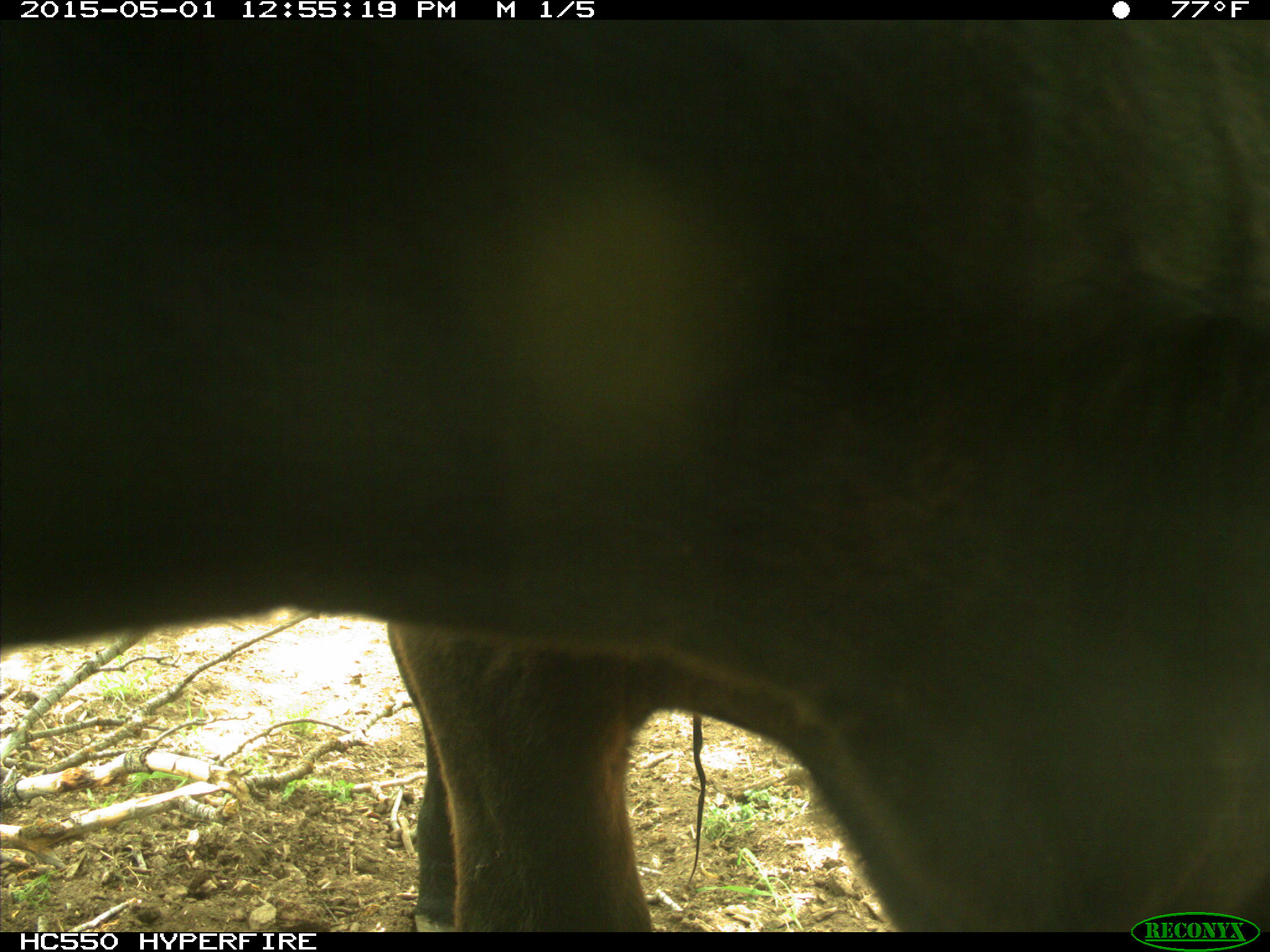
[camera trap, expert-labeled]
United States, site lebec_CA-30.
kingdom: Animalia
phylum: Chordata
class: Mammalia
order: Artiodactyla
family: Bovidae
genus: Bos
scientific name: Bos taurus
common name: domestic cow